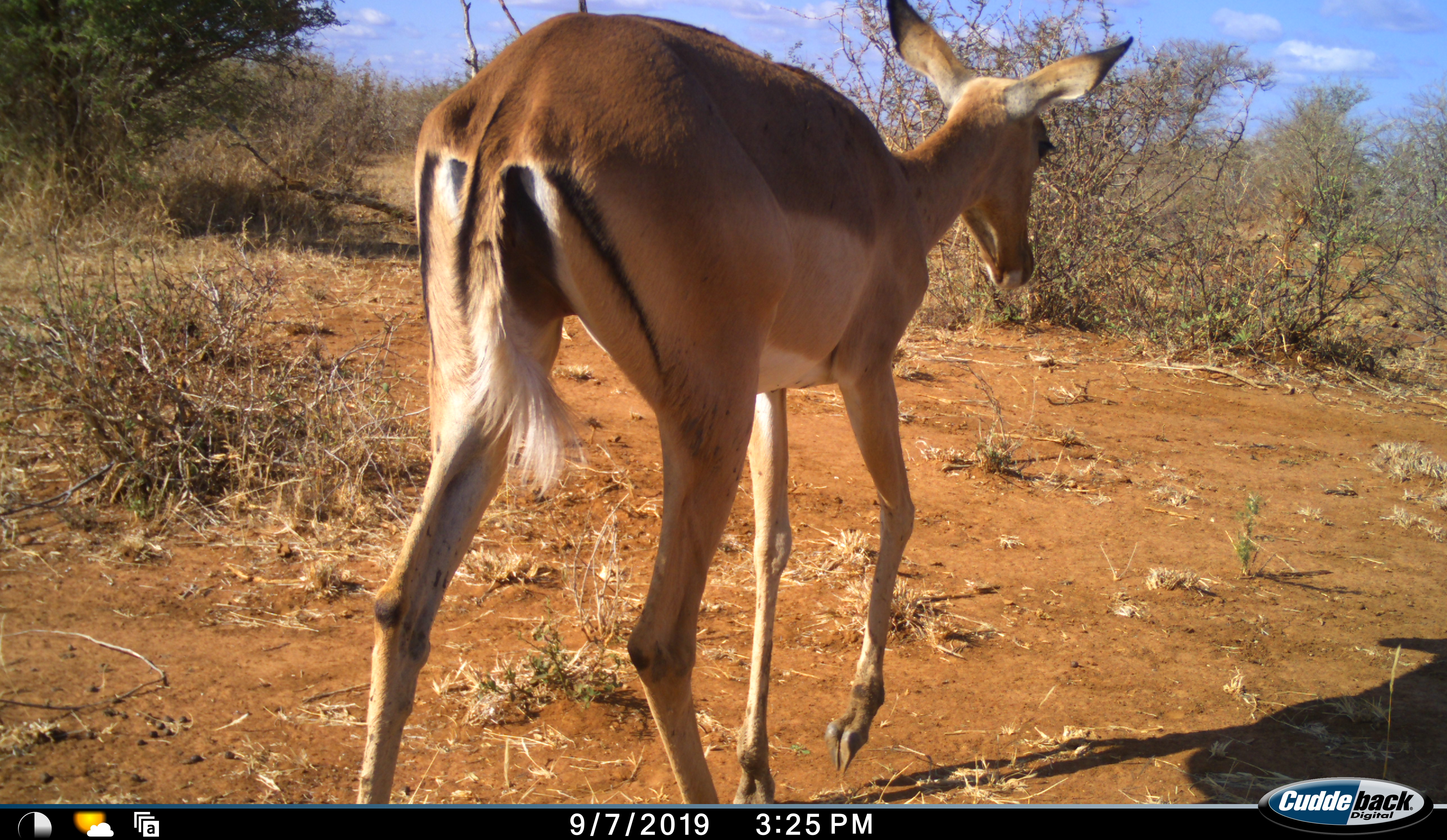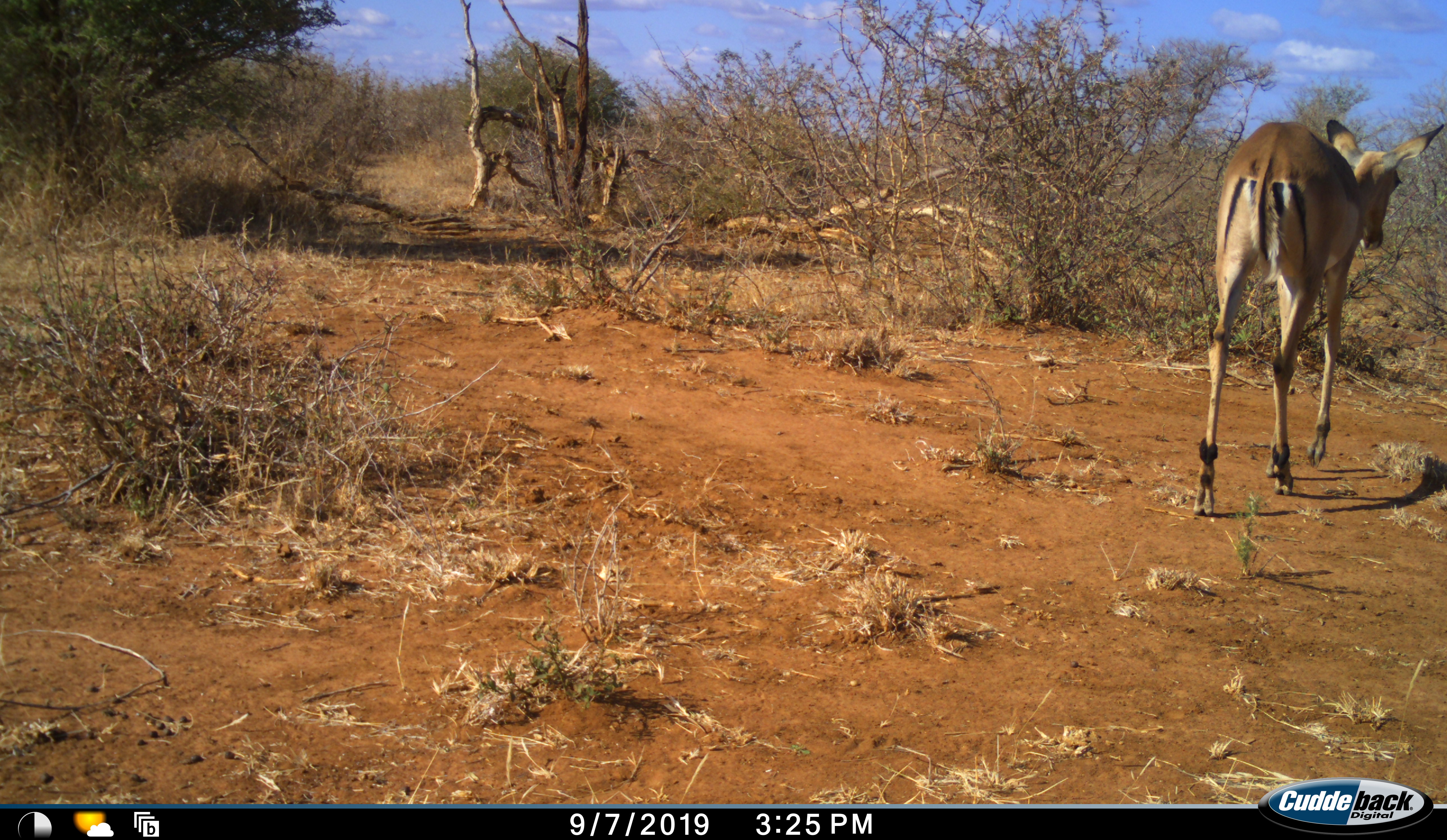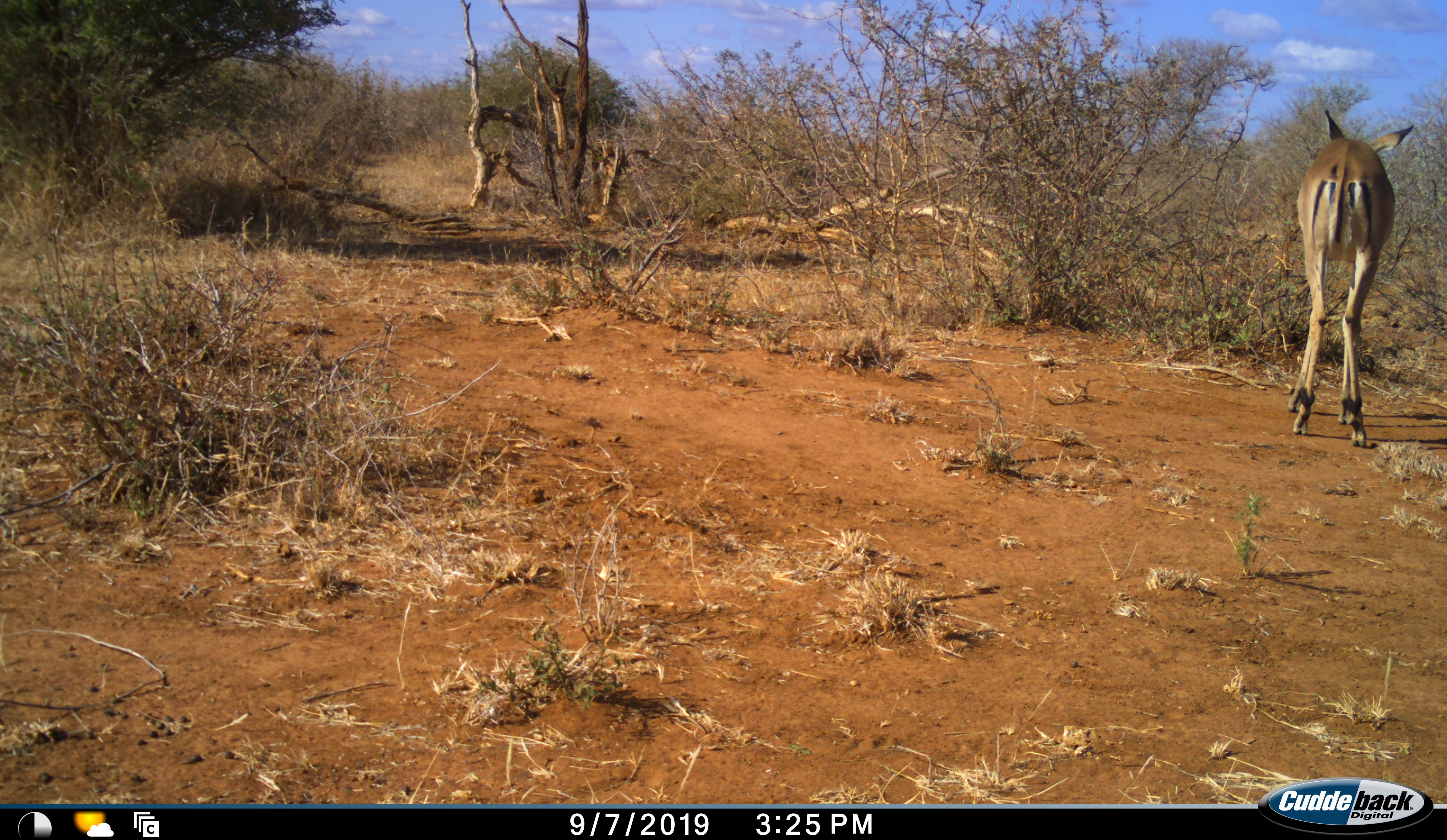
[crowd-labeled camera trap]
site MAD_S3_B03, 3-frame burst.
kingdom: Animalia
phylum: Chordata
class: Mammalia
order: Artiodactyla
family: Bovidae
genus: Aepyceros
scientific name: Aepyceros melampus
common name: impala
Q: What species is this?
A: Impala (Aepyceros melampus).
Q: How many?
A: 1.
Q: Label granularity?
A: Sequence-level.